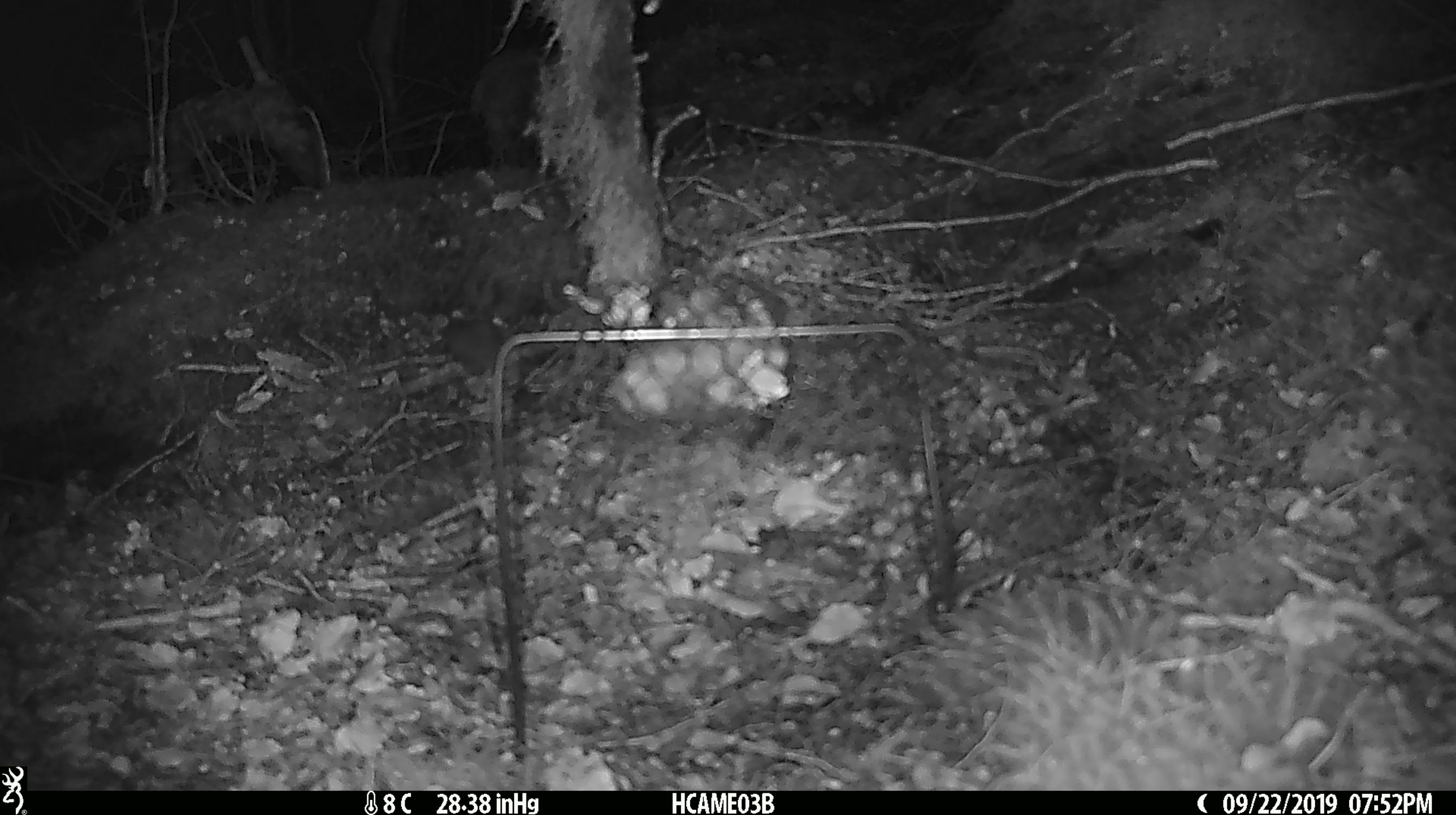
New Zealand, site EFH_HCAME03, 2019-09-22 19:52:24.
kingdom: Animalia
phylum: Chordata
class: Mammalia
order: Rodentia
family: Muridae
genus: Mus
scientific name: Mus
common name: mouse